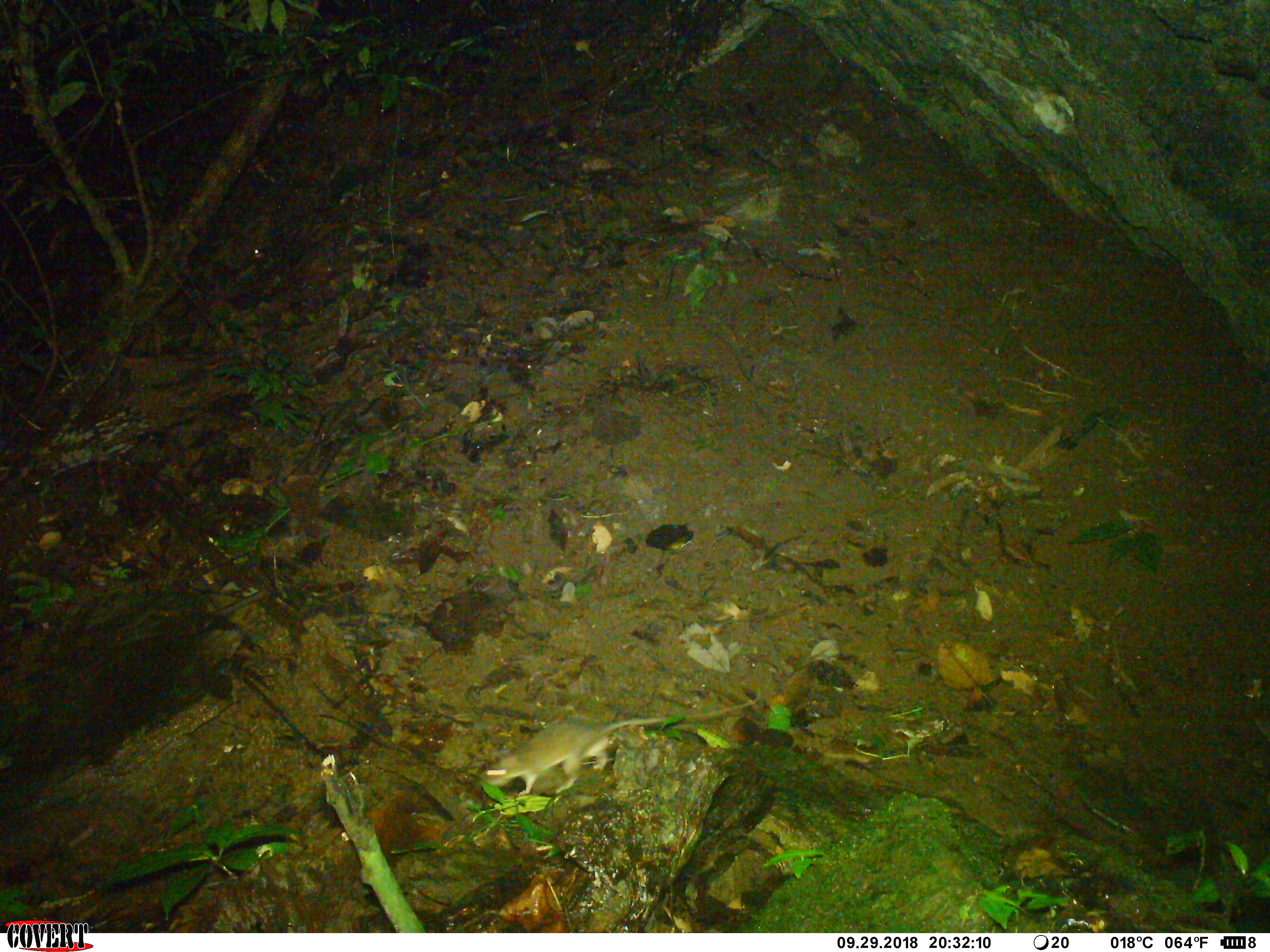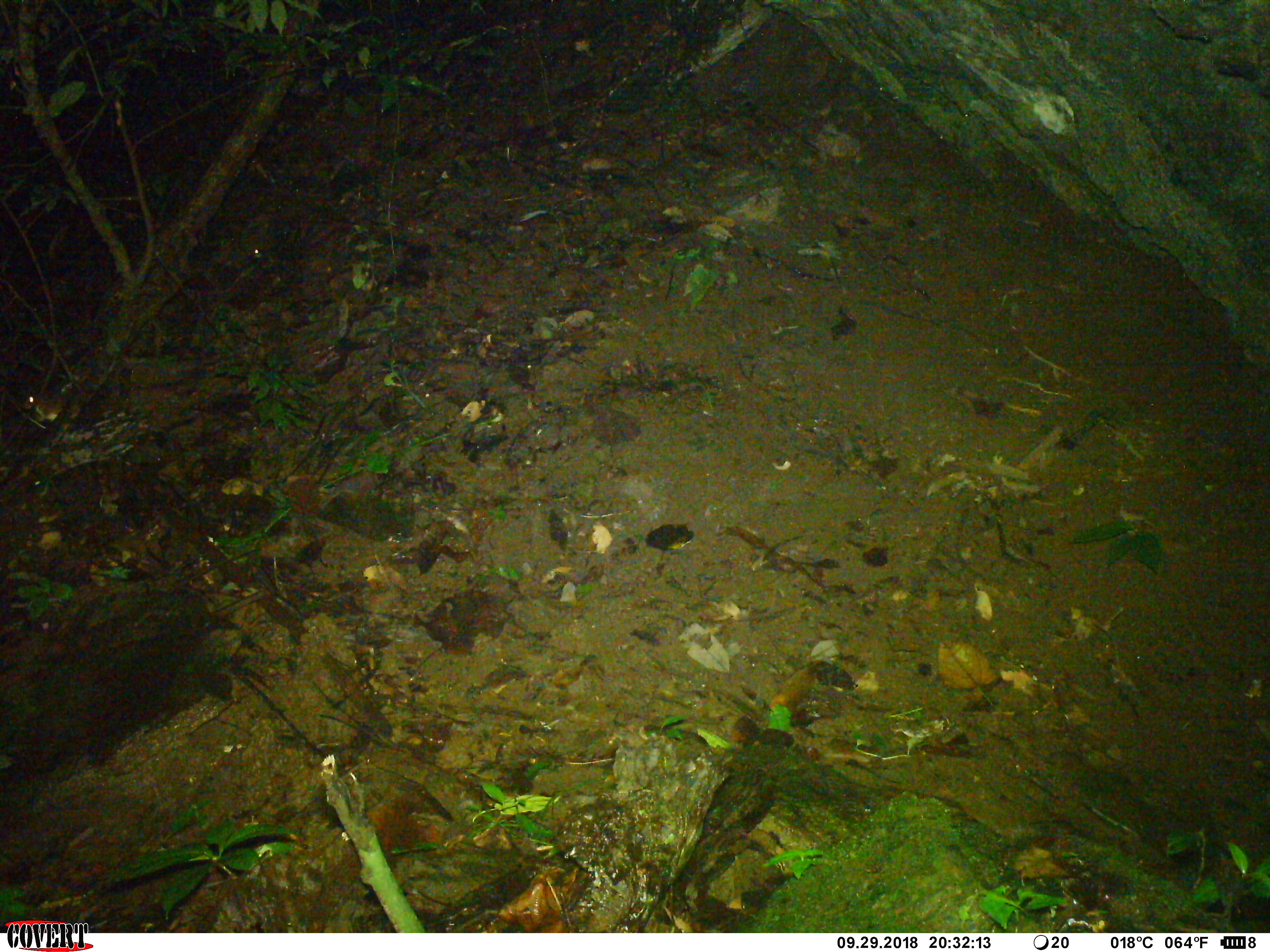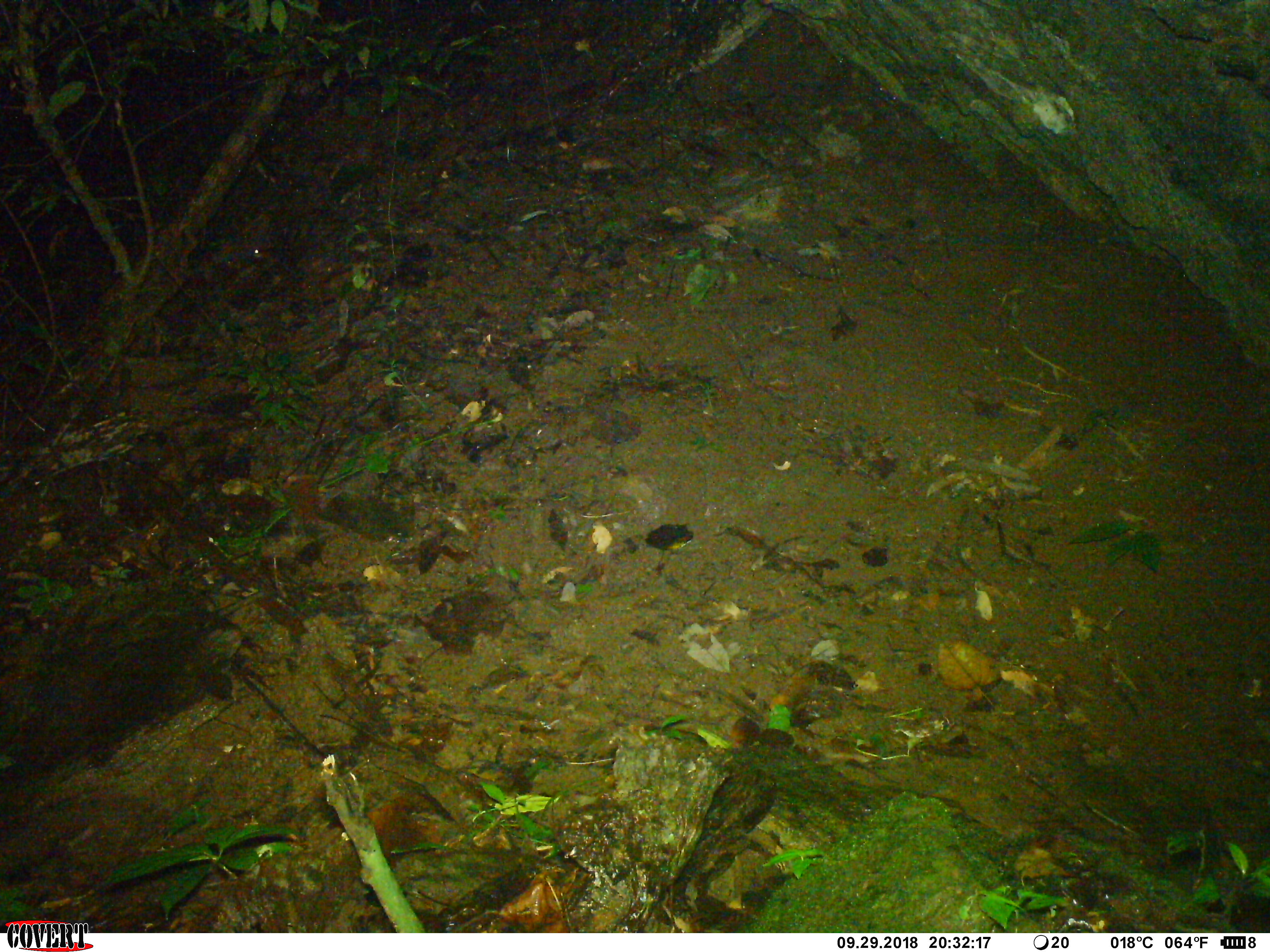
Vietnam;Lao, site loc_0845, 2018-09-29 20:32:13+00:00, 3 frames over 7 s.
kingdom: Animalia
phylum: Chordata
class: Mammalia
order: Rodentia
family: Muridae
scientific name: Muridae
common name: old-world mice and rats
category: unidentified murid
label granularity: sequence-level